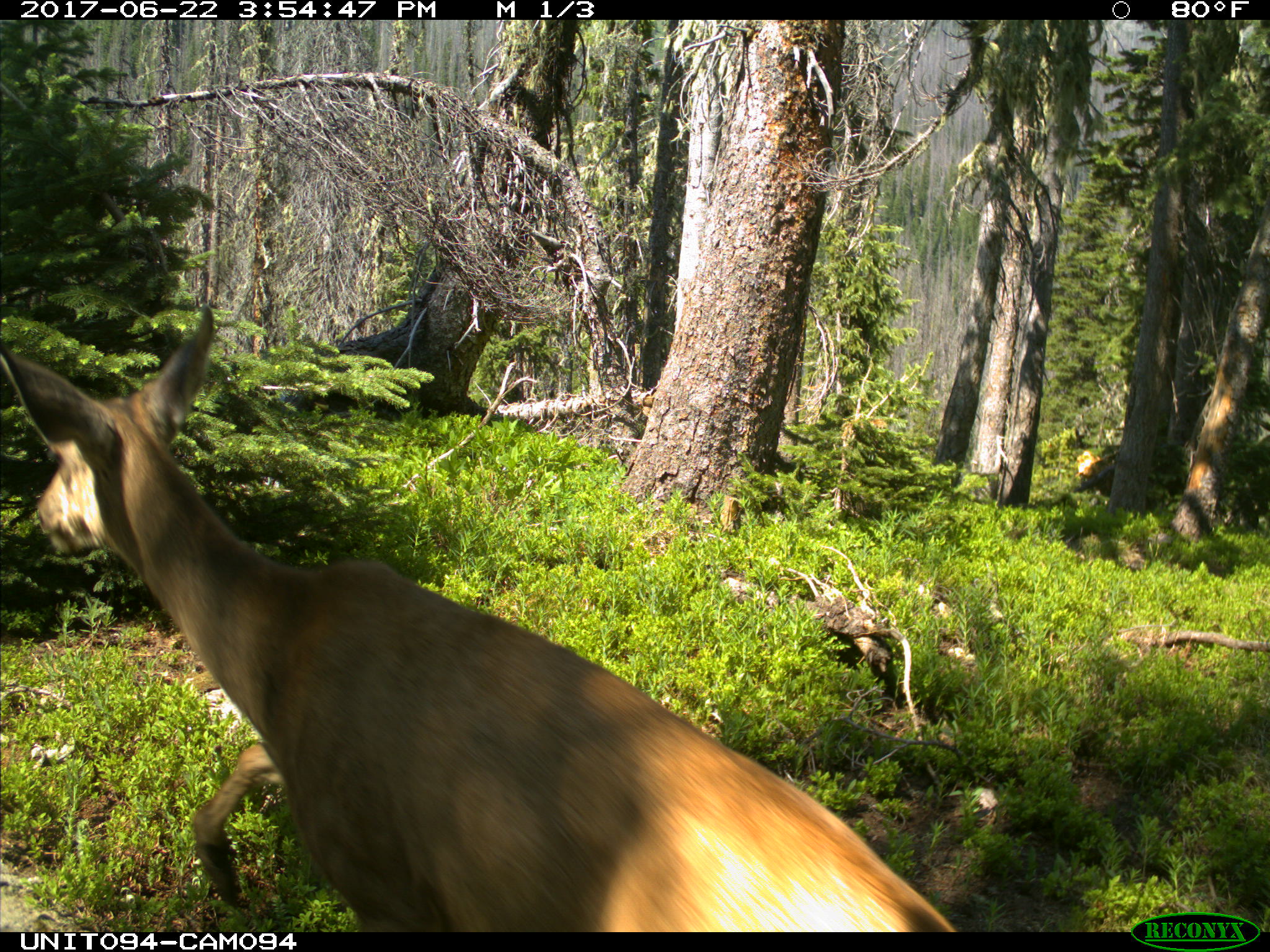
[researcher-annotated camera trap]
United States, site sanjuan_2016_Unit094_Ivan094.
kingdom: Animalia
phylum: Chordata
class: Mammalia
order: Artiodactyla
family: Cervidae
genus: Odocoileus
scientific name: Odocoileus hemionus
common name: mule deer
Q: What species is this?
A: Odocoileus hemionus (mule deer).